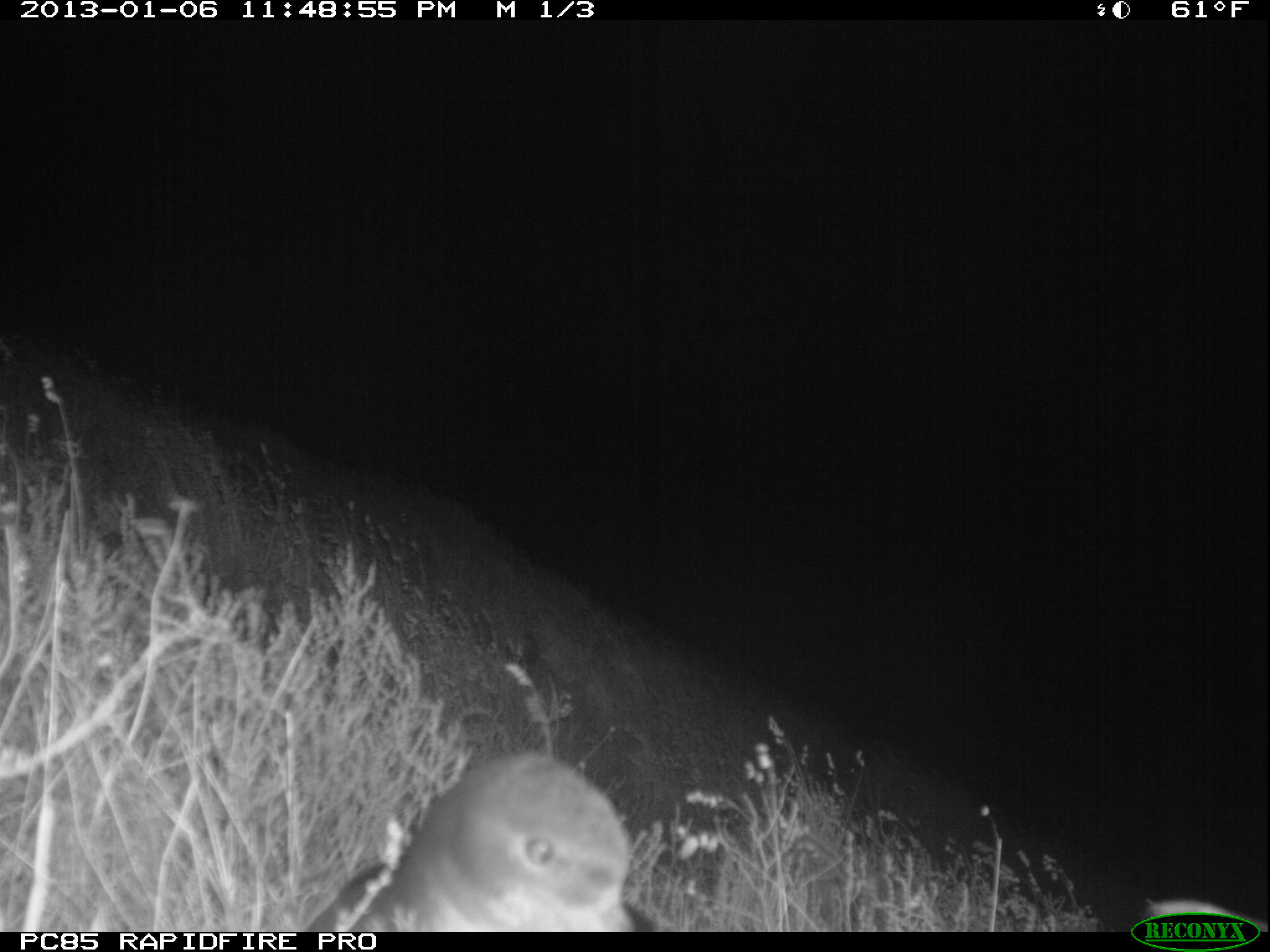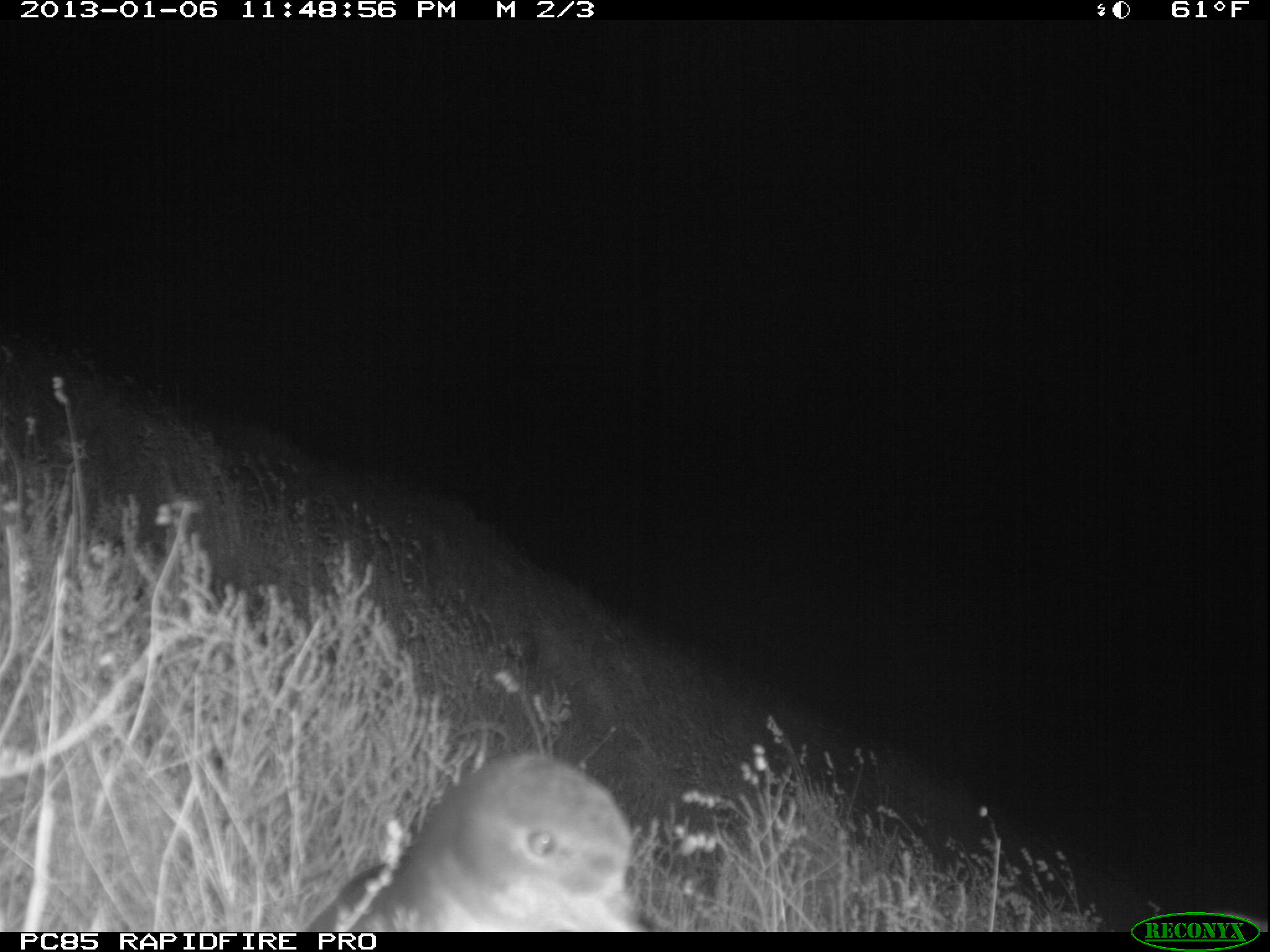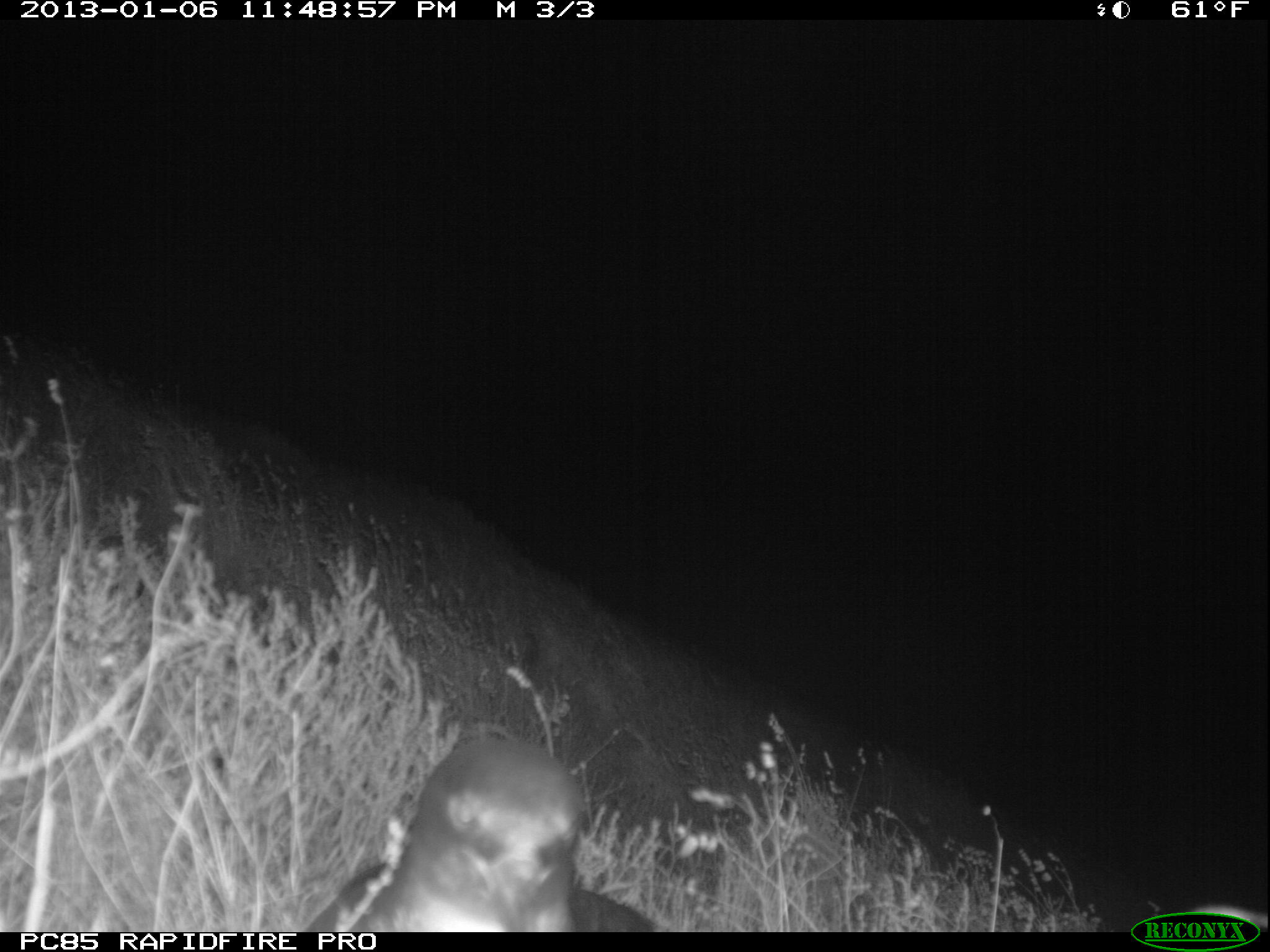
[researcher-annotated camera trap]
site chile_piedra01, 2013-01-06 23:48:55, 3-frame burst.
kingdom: Animalia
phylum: Chordata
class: Aves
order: Procellariiformes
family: Procellariidae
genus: Calonectris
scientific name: Calonectris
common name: shearwater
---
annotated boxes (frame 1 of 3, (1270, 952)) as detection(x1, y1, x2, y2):
shearwater: detection(298, 752, 657, 933)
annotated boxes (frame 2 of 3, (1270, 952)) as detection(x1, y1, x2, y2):
shearwater: detection(292, 752, 653, 933)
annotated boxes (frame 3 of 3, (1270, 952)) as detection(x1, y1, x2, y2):
shearwater: detection(293, 741, 655, 933)